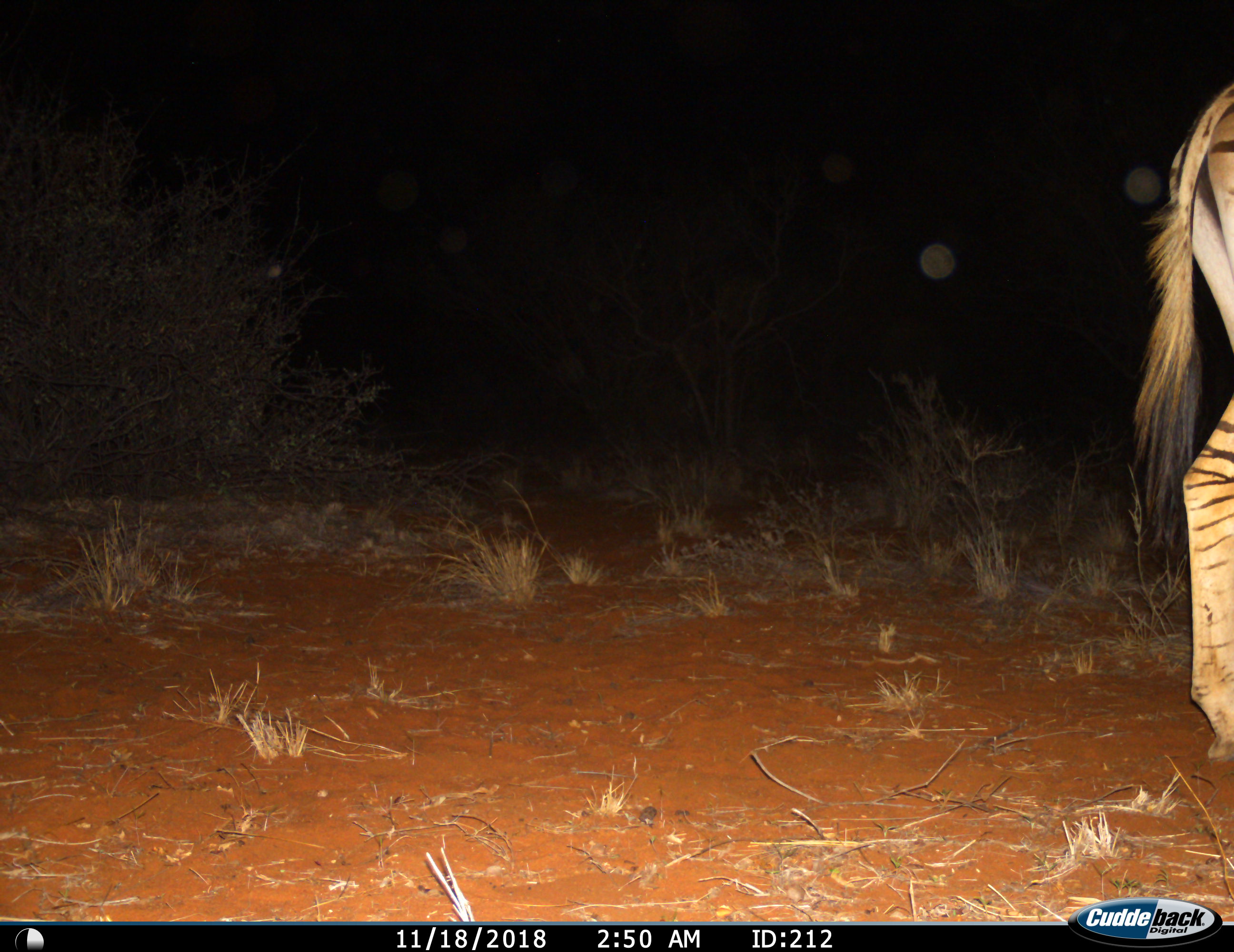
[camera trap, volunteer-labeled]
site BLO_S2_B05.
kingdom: Animalia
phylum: Chordata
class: Mammalia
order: Perissodactyla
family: Equidae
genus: Equus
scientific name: Equus quagga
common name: plains zebra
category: zebraplains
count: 1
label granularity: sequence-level